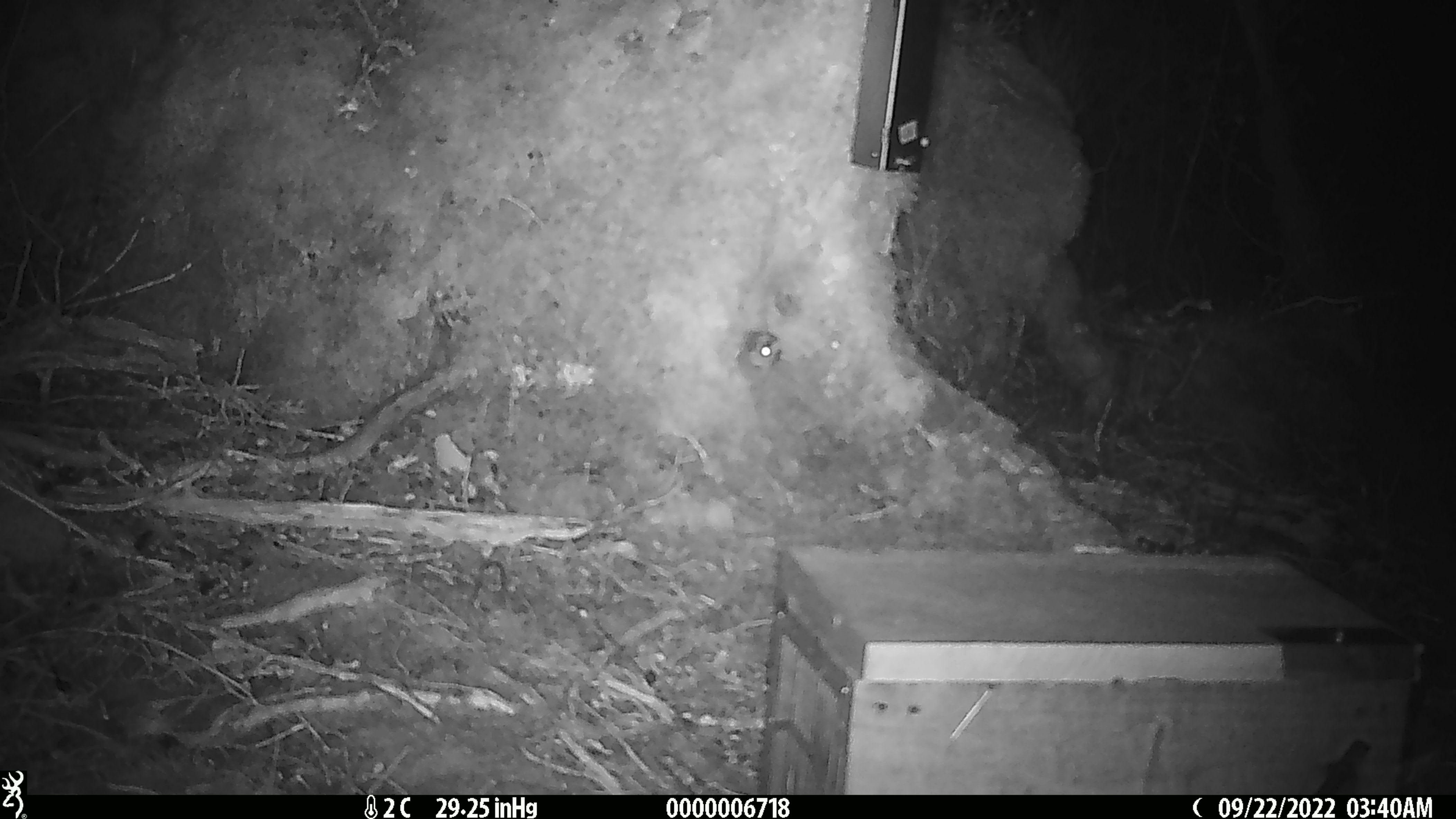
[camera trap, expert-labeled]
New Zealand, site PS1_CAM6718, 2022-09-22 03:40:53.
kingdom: Animalia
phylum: Chordata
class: Mammalia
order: Rodentia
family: Muridae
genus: Mus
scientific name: Mus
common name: mouse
Mouse (Mus).